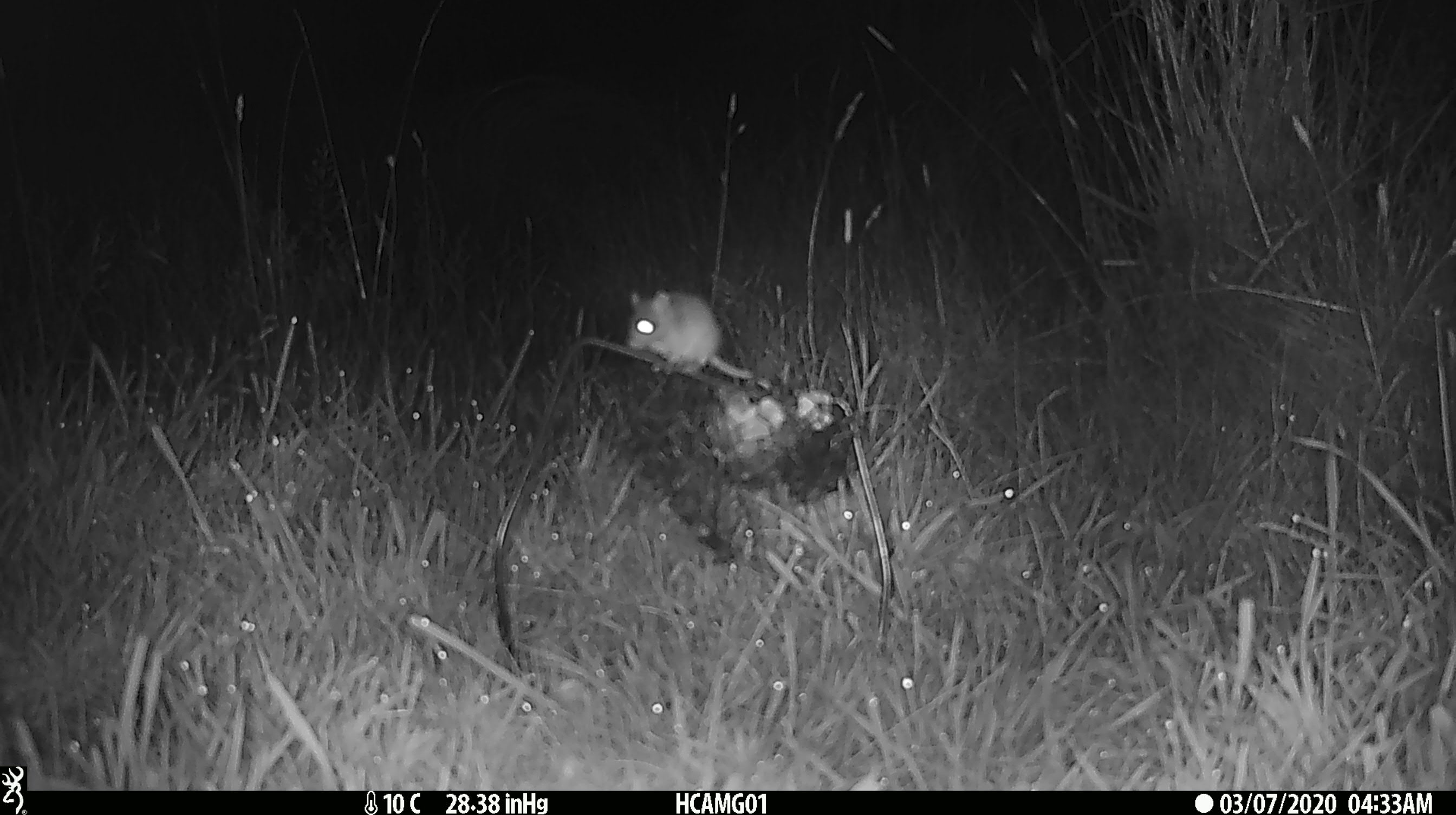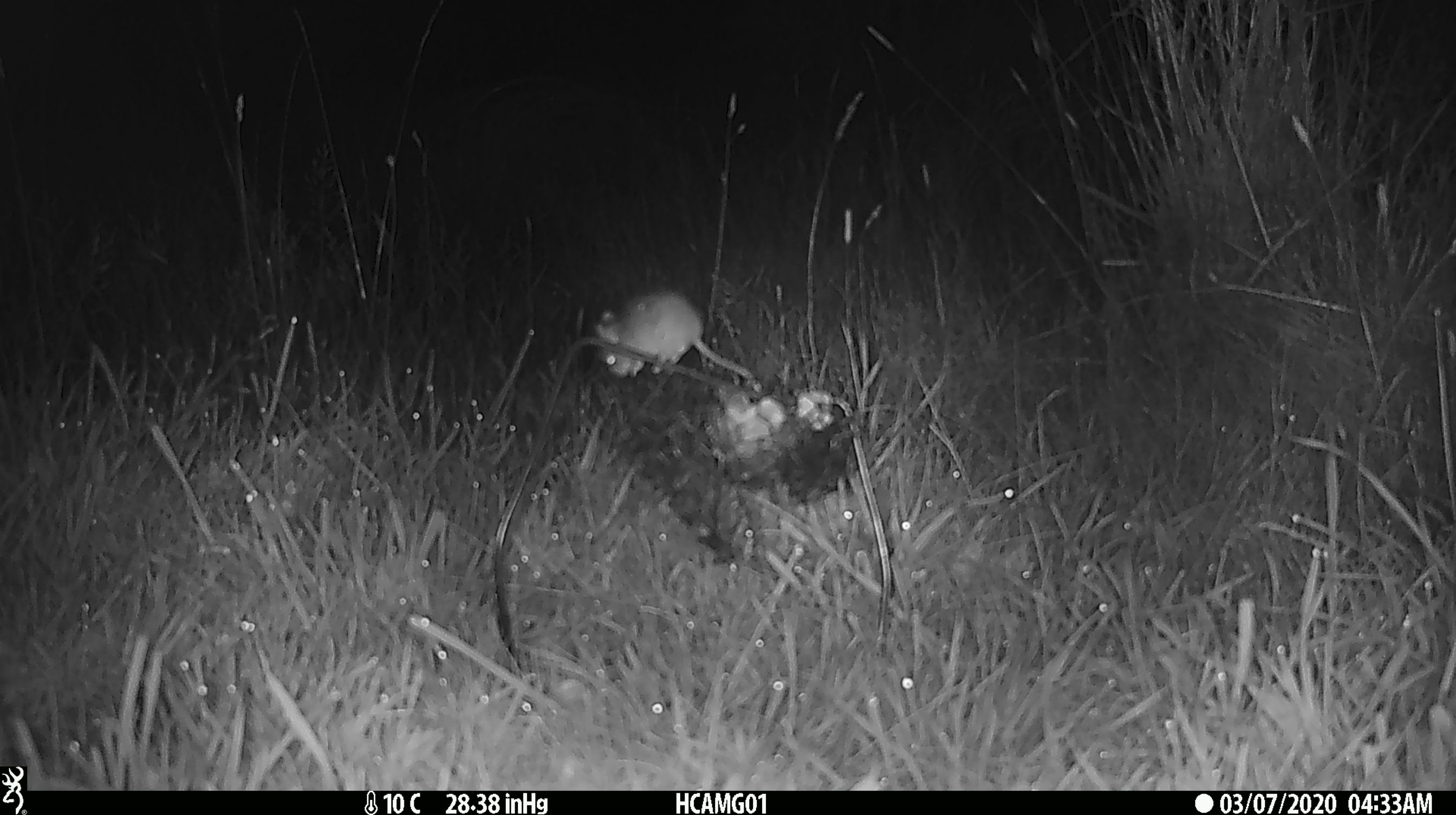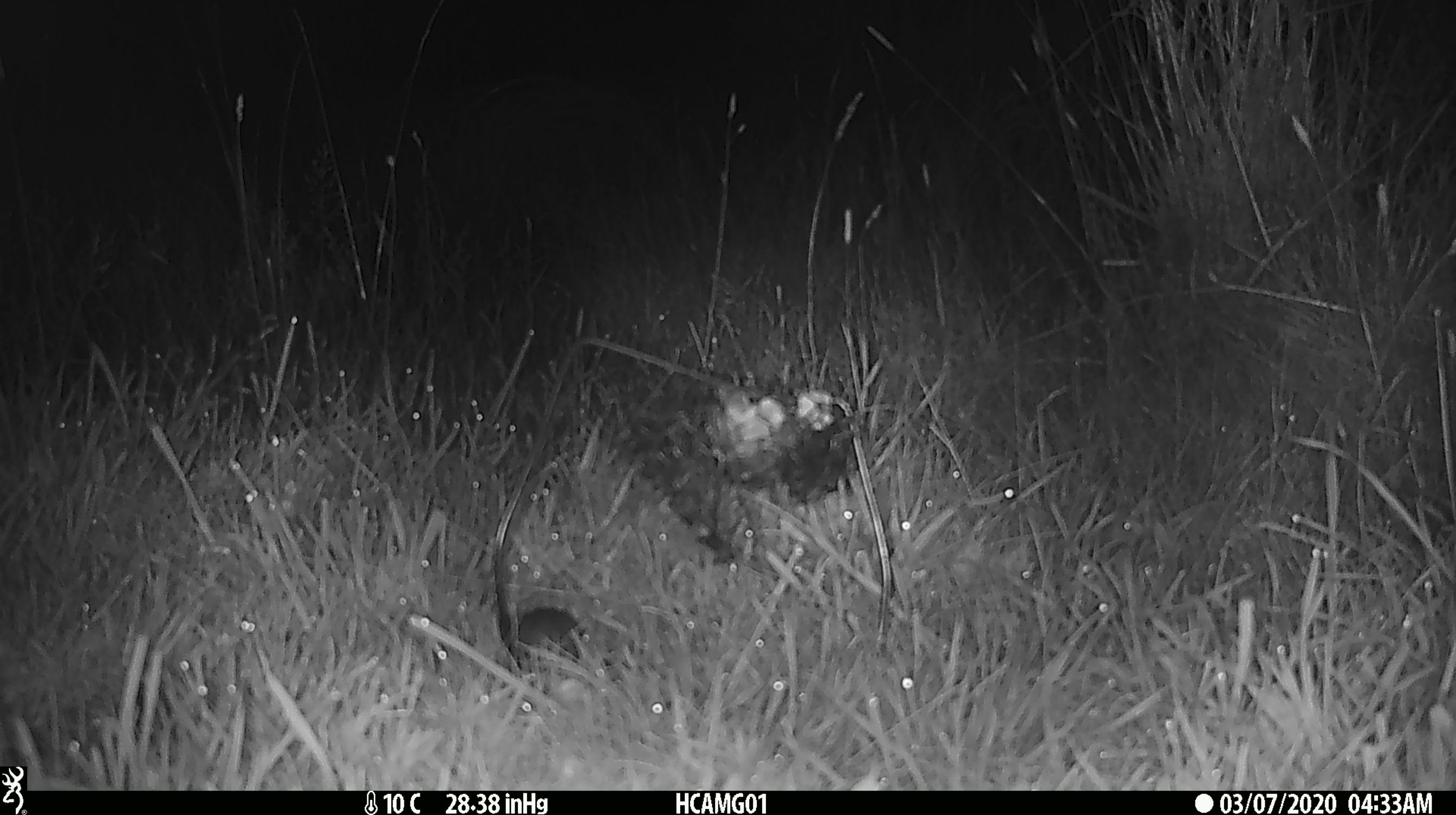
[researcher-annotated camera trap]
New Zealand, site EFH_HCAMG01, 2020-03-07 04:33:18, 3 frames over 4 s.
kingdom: Animalia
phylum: Chordata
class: Mammalia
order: Rodentia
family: Muridae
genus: Mus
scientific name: Mus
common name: mouse